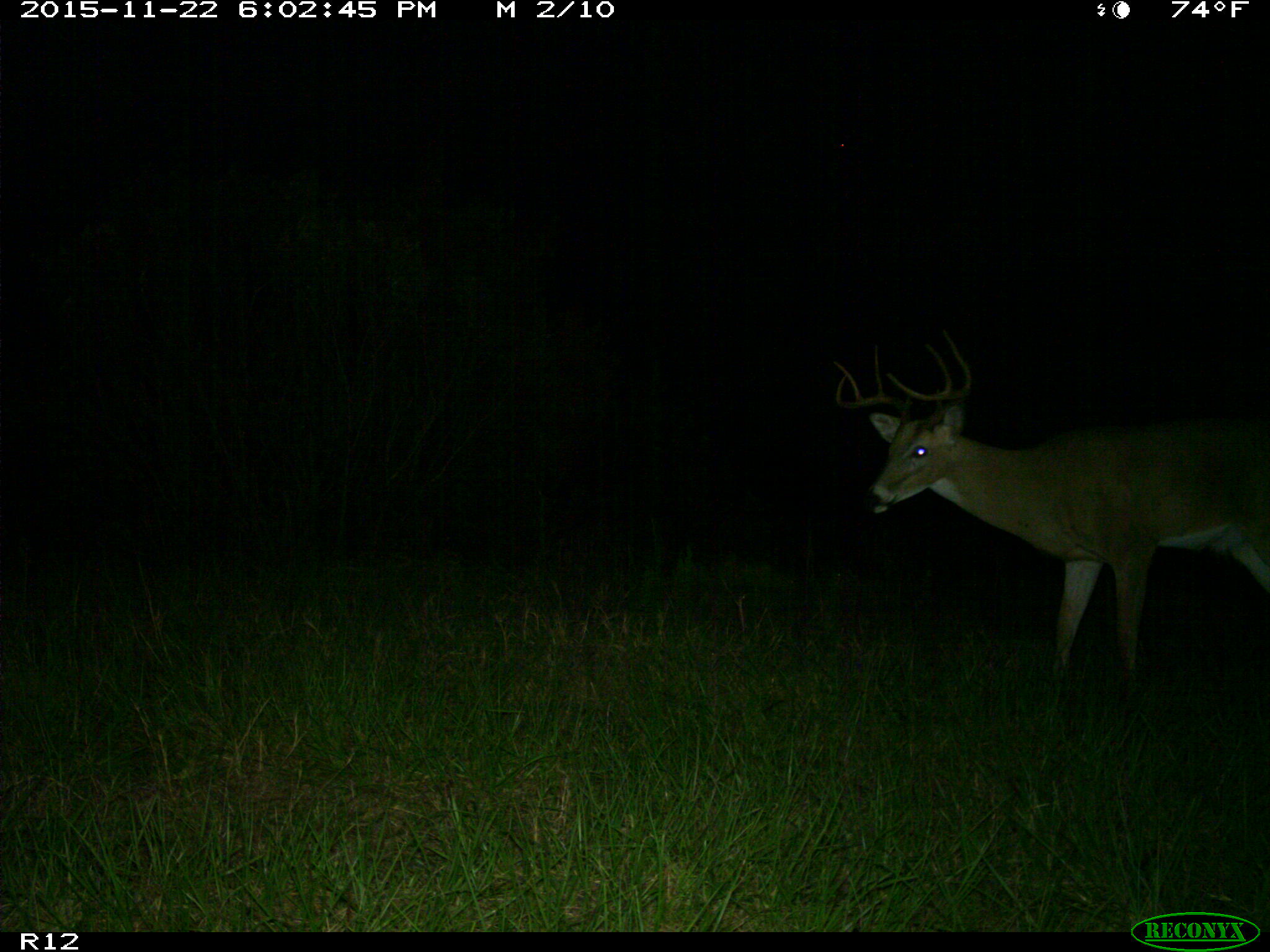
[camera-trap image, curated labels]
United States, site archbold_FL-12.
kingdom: Animalia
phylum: Chordata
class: Mammalia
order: Artiodactyla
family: Cervidae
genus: Odocoileus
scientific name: Odocoileus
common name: deer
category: unidentified deer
Unidentified deer (deer) (Odocoileus).